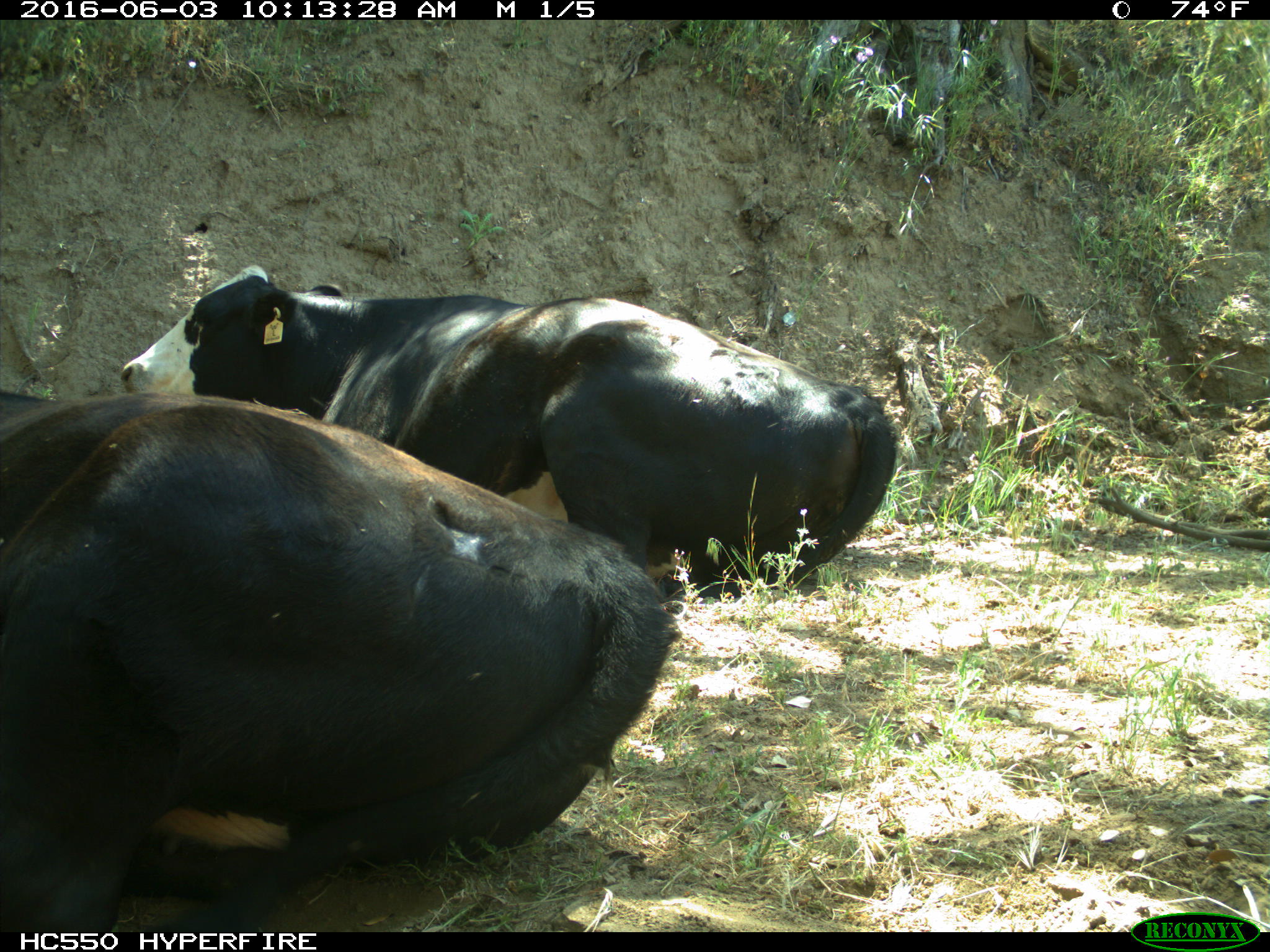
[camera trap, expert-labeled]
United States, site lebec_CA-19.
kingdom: Animalia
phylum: Chordata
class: Mammalia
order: Artiodactyla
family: Bovidae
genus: Bos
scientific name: Bos taurus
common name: domestic cow